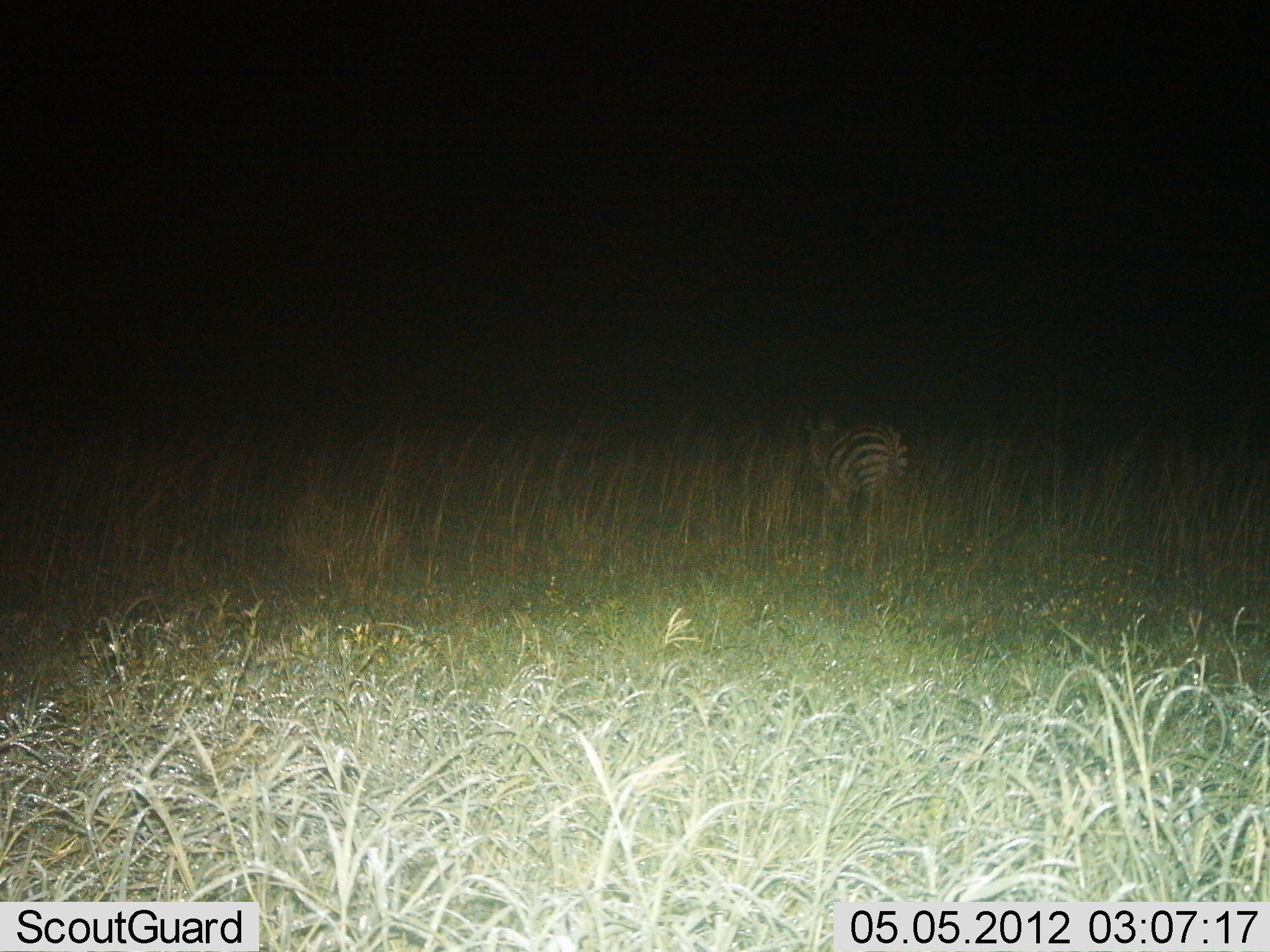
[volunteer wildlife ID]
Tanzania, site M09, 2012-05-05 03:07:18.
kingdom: Animalia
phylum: Chordata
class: Mammalia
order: Perissodactyla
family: Equidae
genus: Equus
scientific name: Equus quagga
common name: plains zebra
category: zebra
Zebra (plains zebra) (Equus quagga), count 1. Behavior (volunteer vote fractions): standing 38%, resting 0%, moving 62%, interacting 0%. Young present (vote fraction): 0%. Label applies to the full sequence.